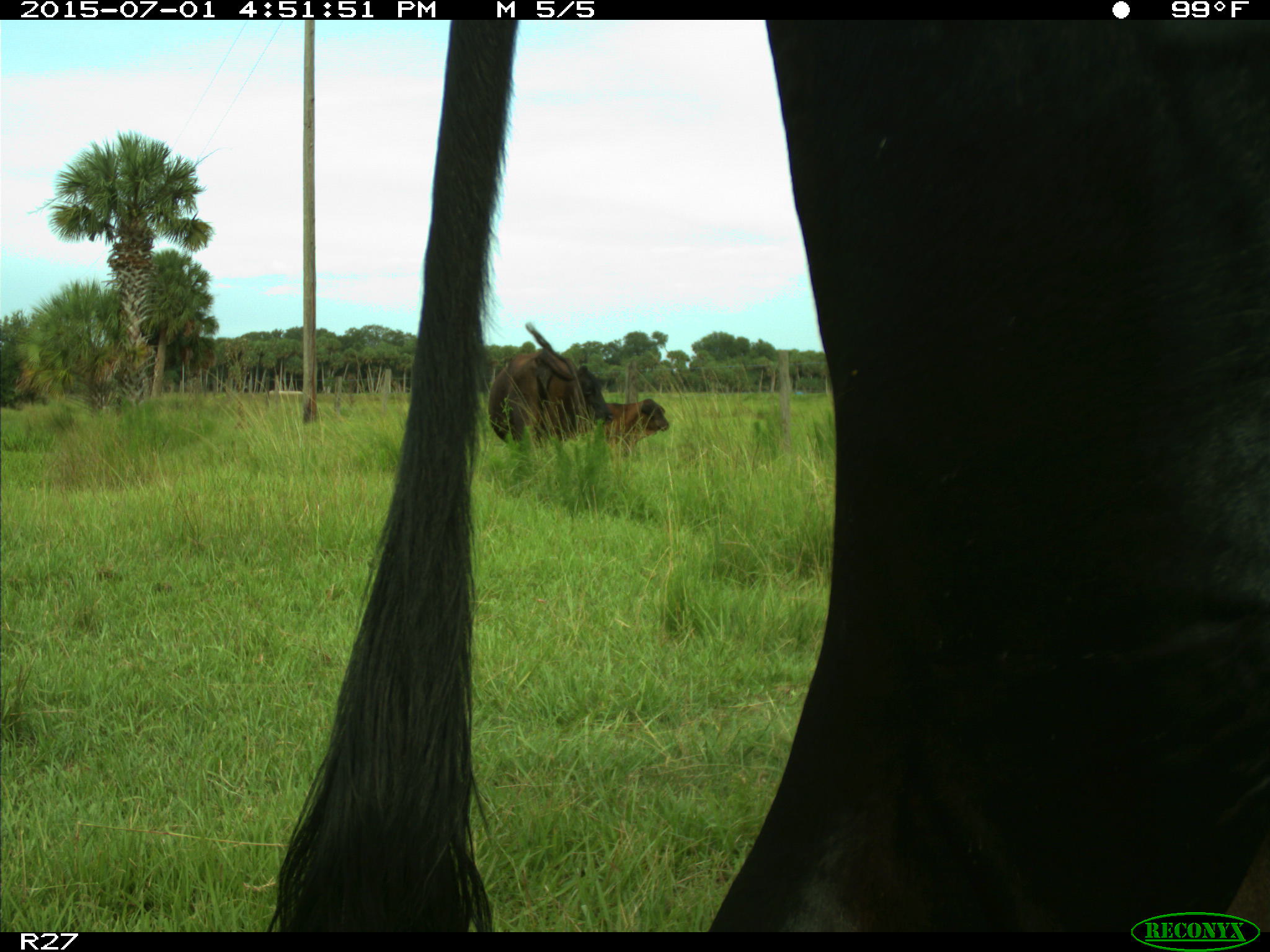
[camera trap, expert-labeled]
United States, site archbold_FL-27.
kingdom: Animalia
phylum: Chordata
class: Mammalia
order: Artiodactyla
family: Bovidae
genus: Bos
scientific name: Bos taurus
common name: domestic cow